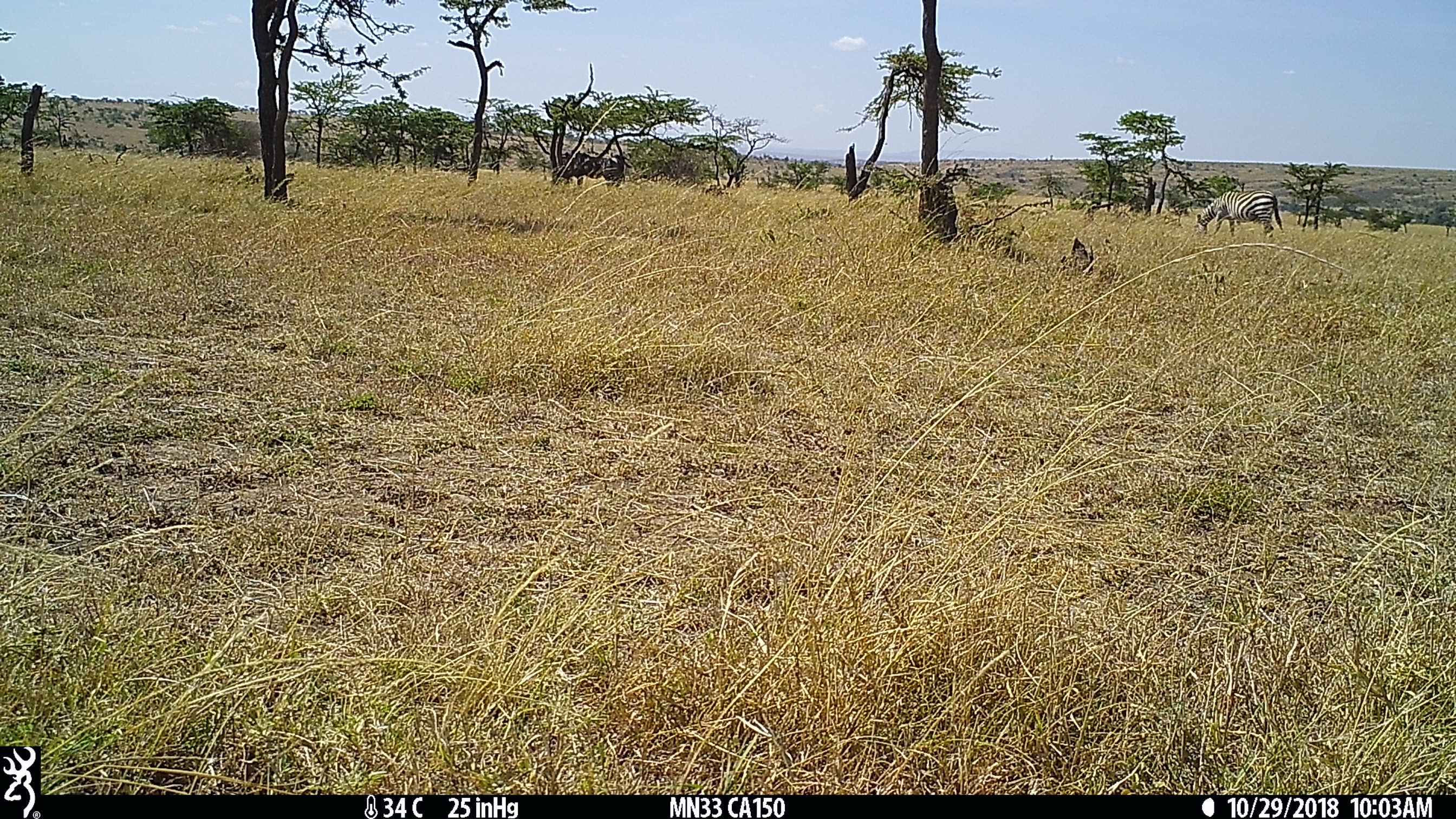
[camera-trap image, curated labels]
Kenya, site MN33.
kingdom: Animalia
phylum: Chordata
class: Mammalia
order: Perissodactyla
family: Equidae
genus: Equus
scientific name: Equus quagga burchellii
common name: burchell's zebra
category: zebra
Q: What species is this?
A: Zebra (burchell's zebra) (Equus quagga burchellii).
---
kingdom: Animalia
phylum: Chordata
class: Mammalia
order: Artiodactyla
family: Bovidae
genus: Connochaetes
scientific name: Connochaetes taurinus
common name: blue wildebeest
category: wildebeest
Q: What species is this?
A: Wildebeest (blue wildebeest) (Connochaetes taurinus).